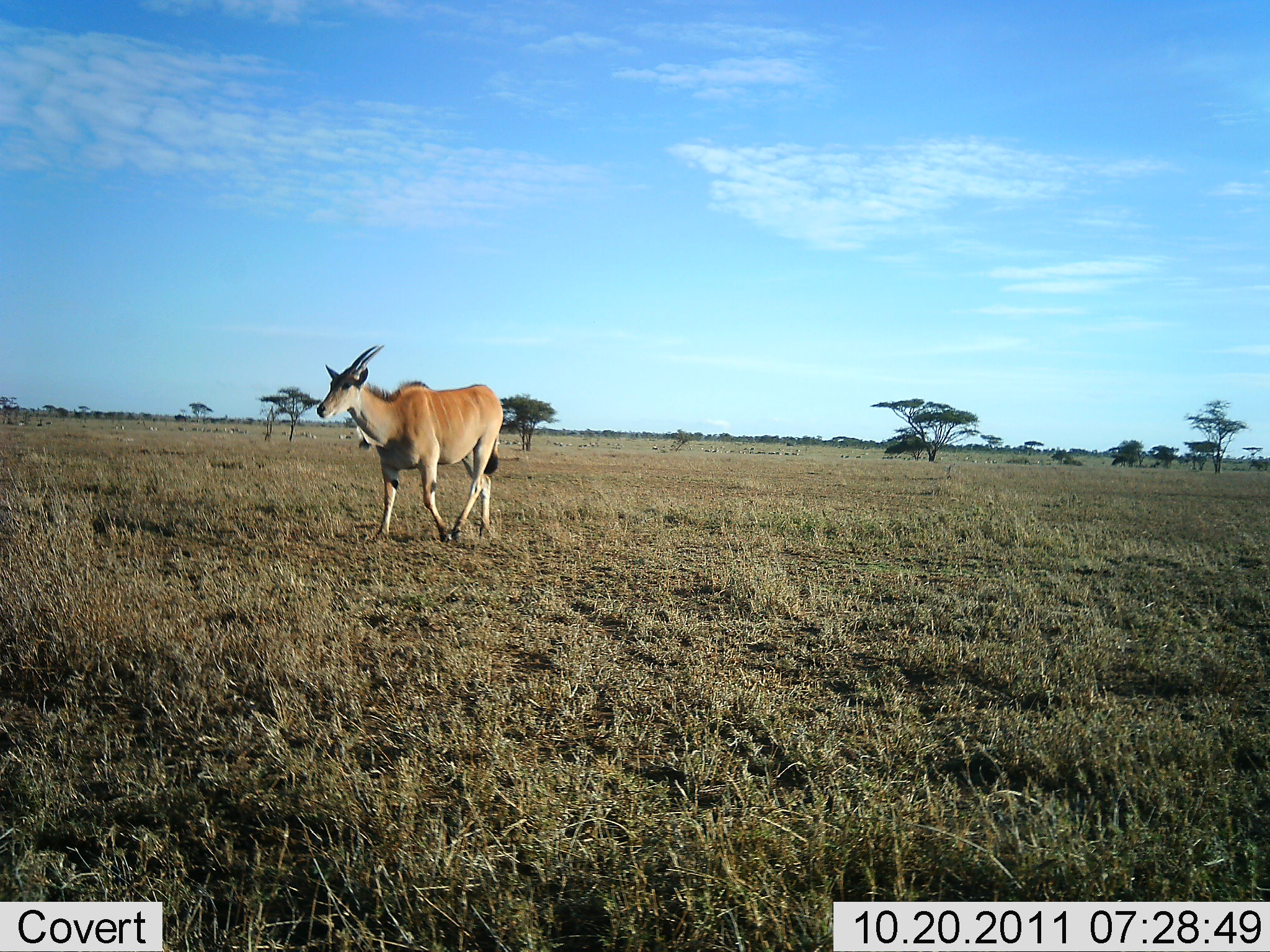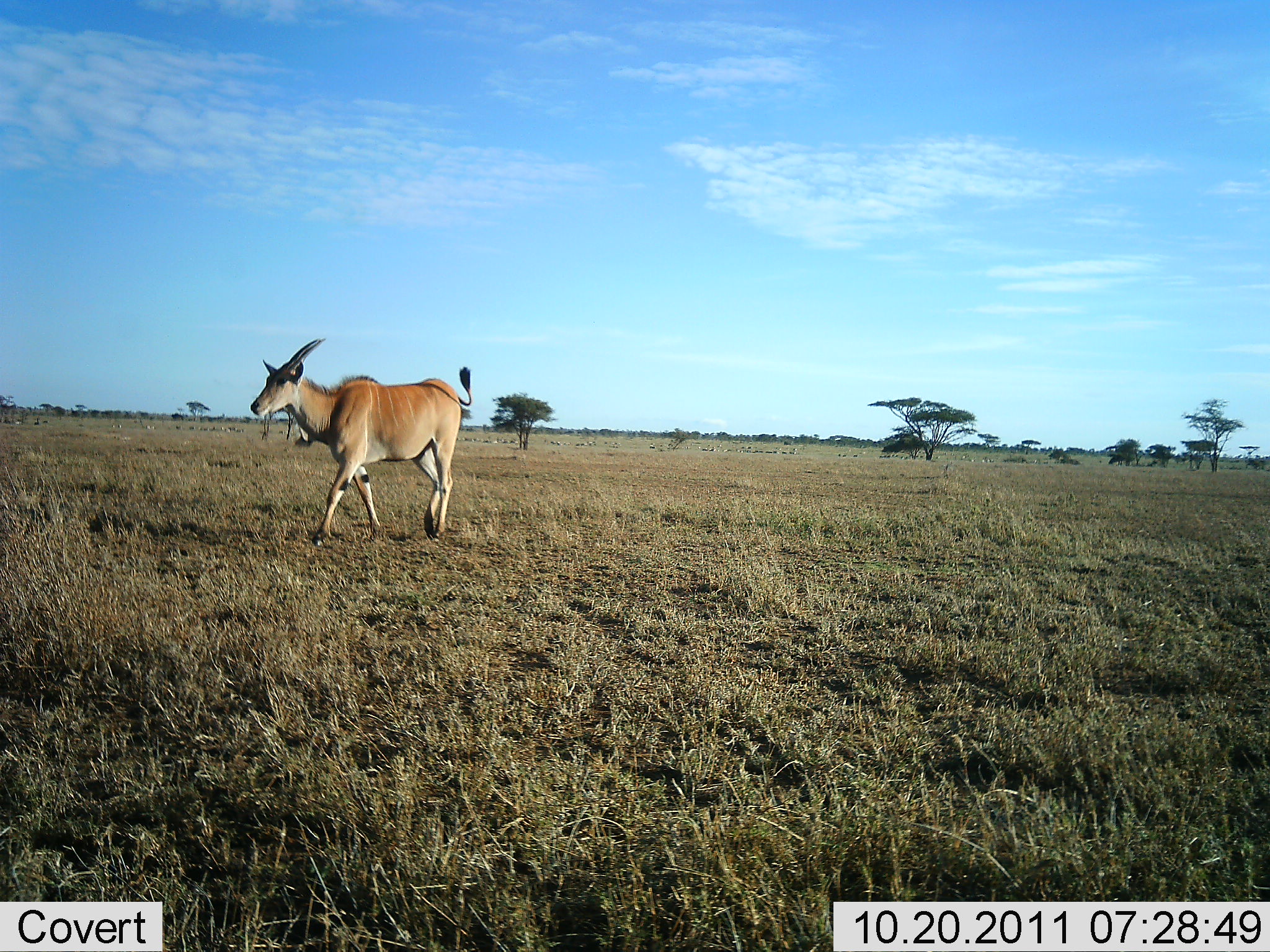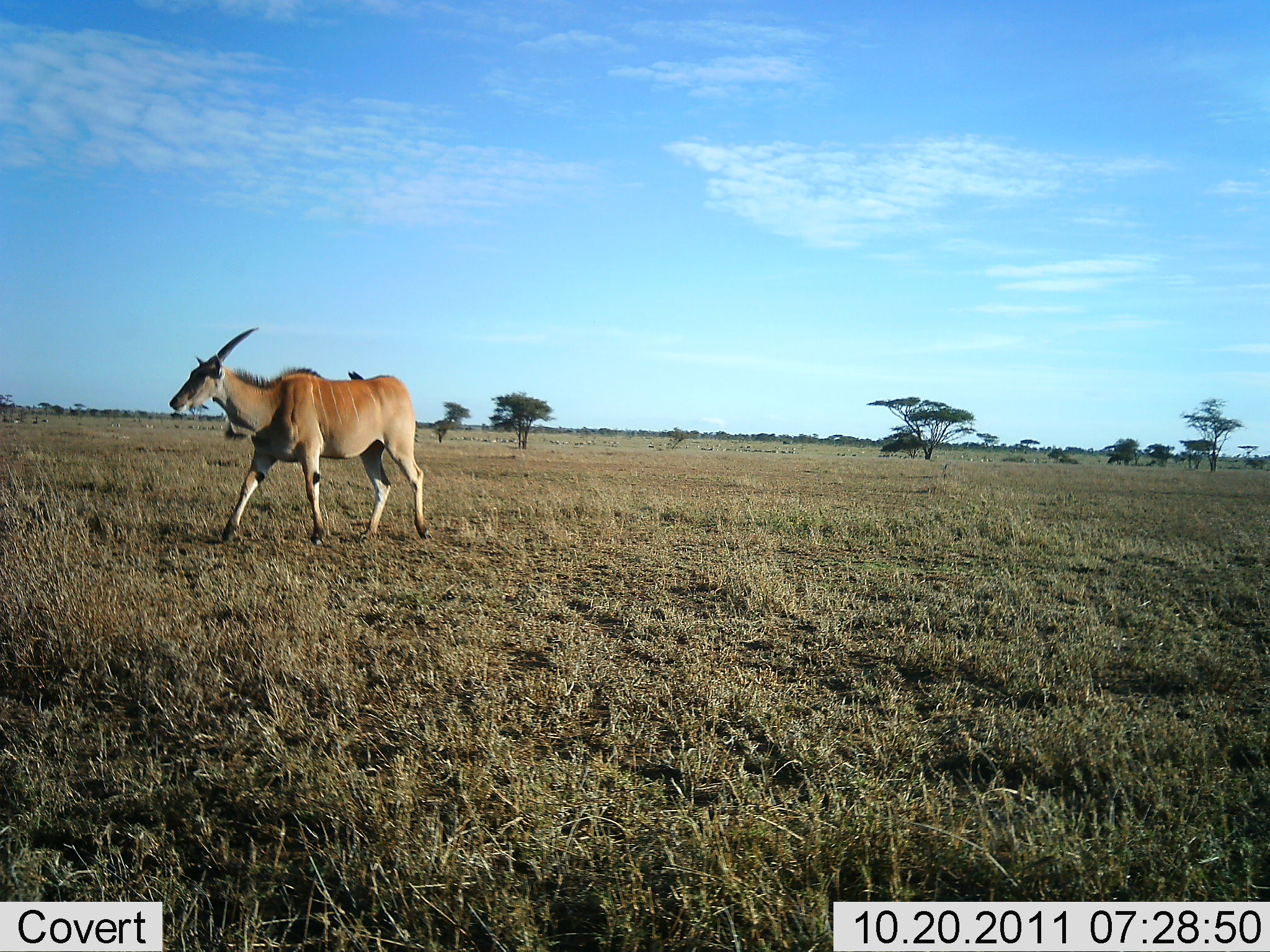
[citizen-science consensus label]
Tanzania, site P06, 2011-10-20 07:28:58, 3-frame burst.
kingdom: Animalia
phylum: Chordata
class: Mammalia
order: Artiodactyla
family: Bovidae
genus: Tragelaphus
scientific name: Tragelaphus oryx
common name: eland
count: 1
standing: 8%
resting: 0%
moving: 92%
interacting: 0%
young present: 0%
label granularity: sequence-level